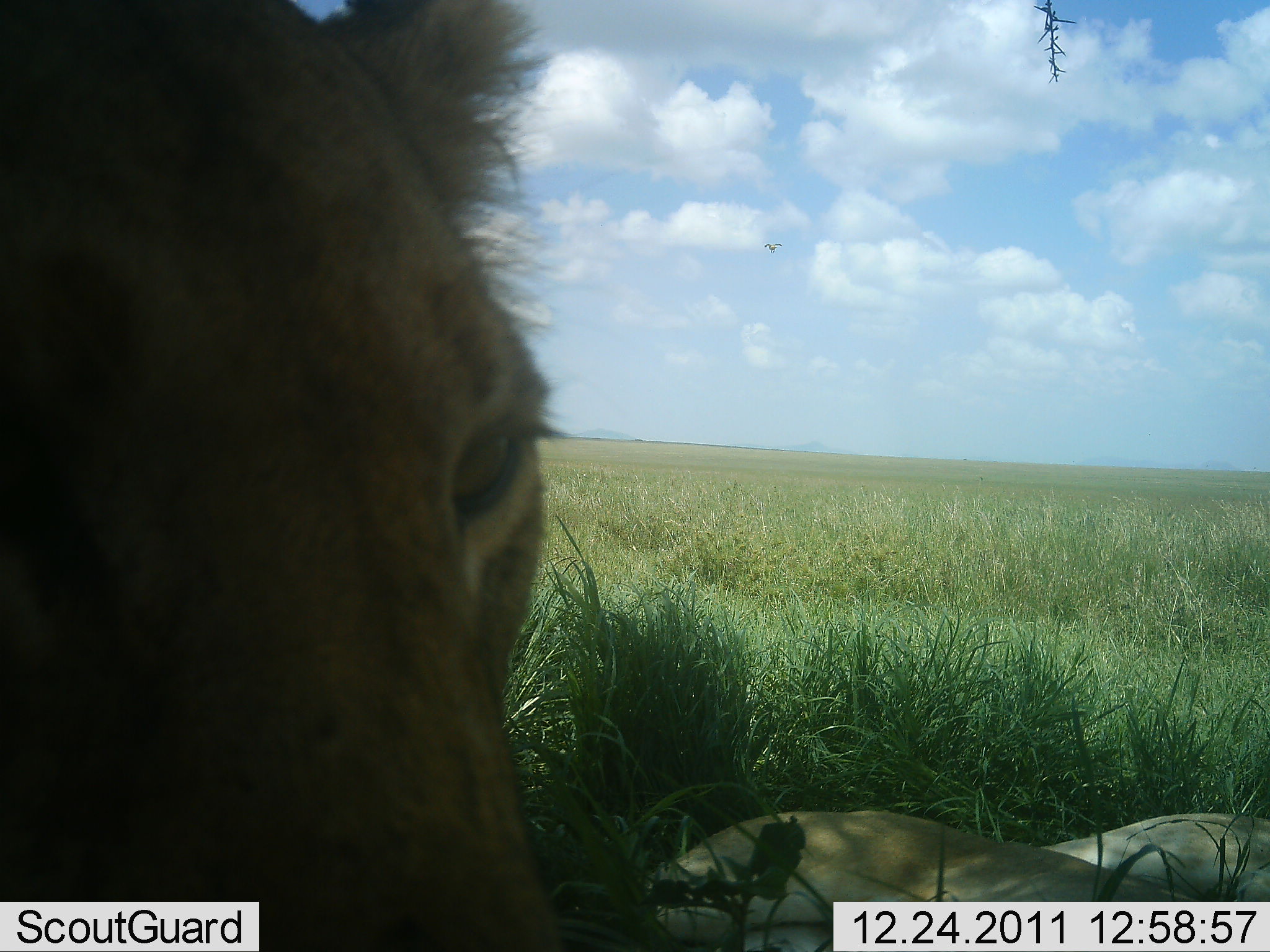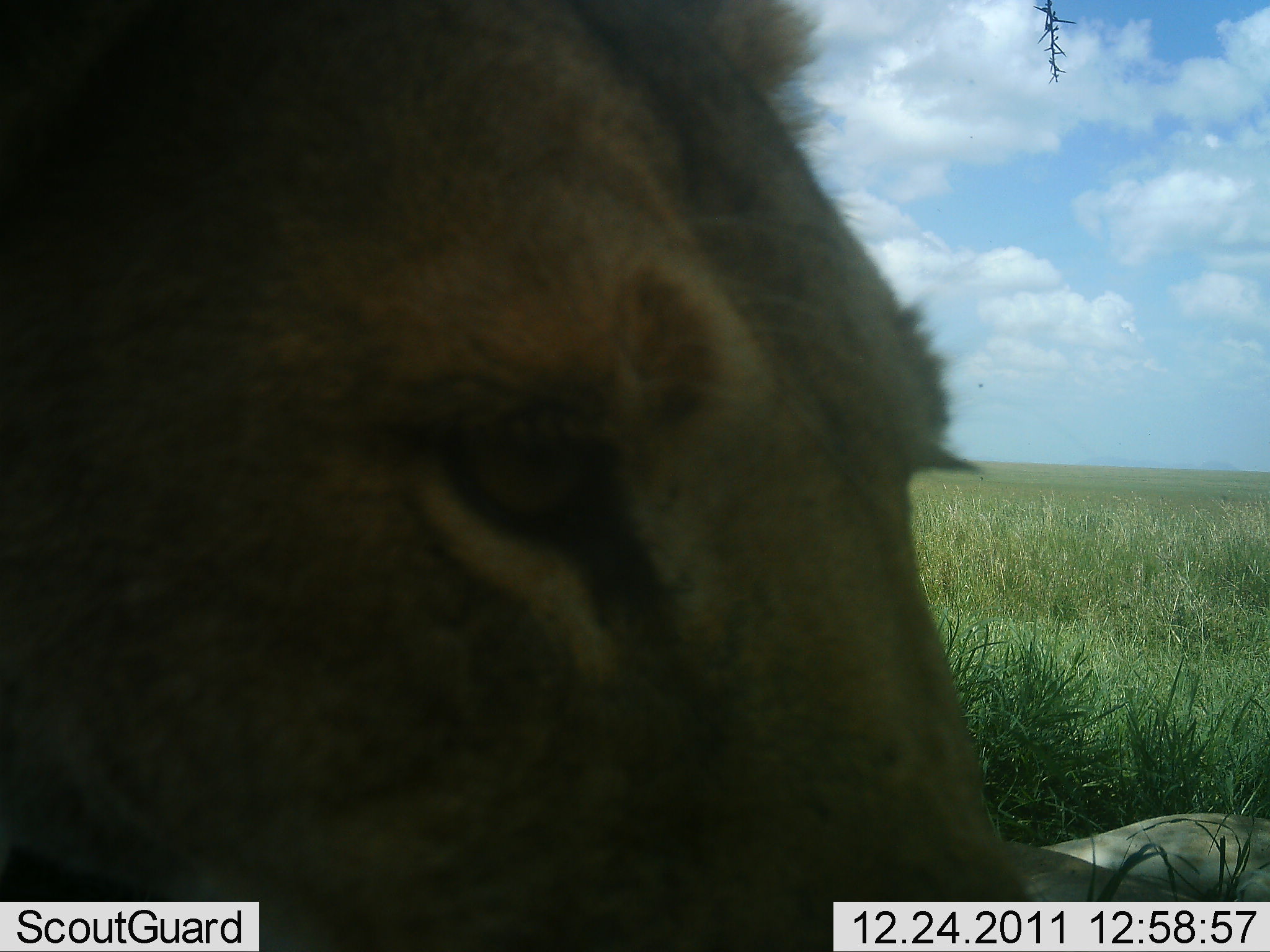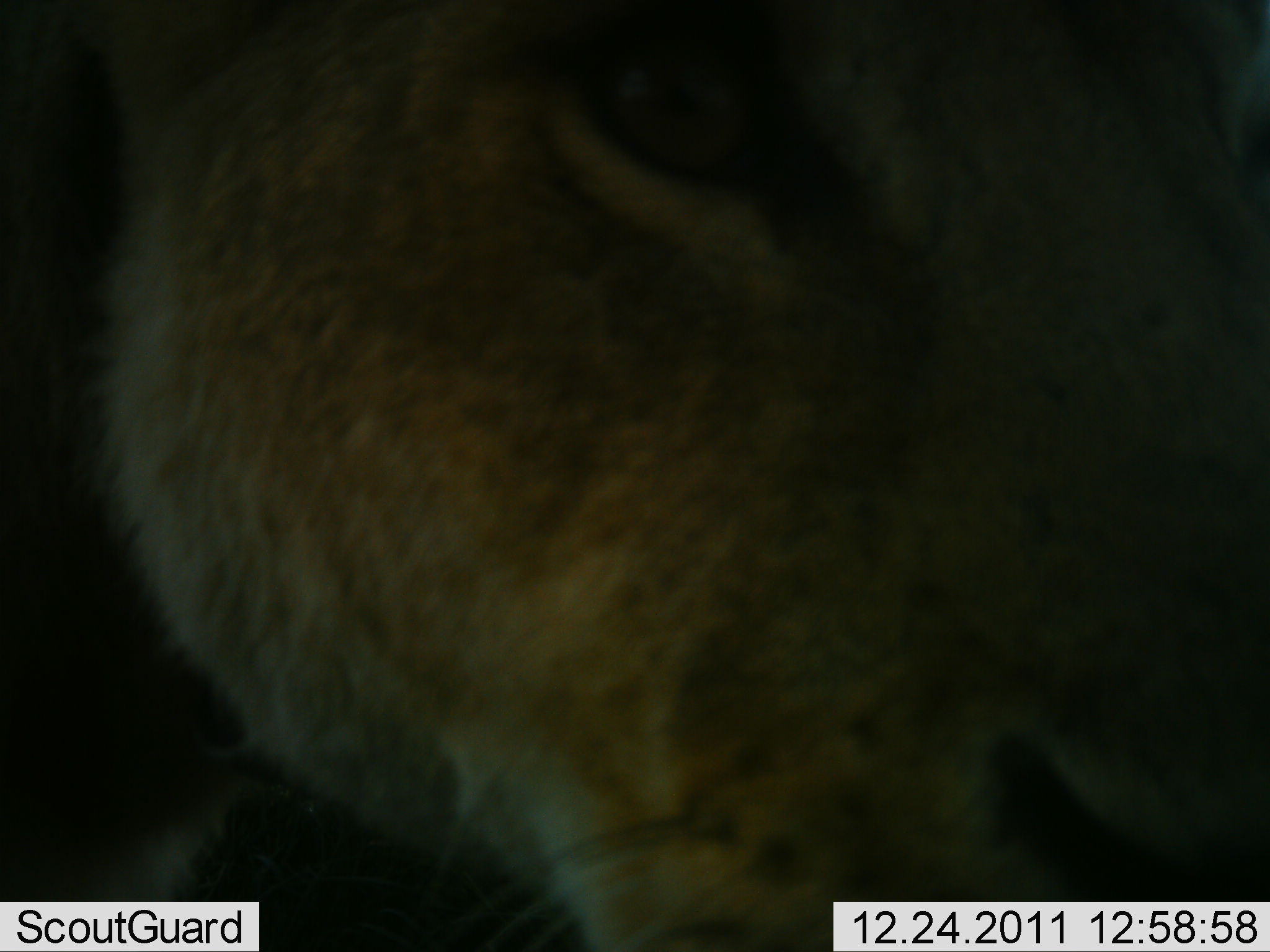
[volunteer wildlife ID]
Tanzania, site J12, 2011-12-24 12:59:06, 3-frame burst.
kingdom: Animalia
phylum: Chordata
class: Mammalia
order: Carnivora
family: Felidae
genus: Panthera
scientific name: Panthera leo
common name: lion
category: lionfemale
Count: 3.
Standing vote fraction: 25%.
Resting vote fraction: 92%.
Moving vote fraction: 33%.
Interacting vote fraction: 17%.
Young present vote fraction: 8%.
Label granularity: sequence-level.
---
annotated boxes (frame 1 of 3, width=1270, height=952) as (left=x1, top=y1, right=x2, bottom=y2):
animal: (left=1, top=1, right=568, bottom=952); (left=643, top=808, right=1270, bottom=952)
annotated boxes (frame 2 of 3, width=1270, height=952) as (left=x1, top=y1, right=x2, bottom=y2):
animal: (left=0, top=1, right=1030, bottom=951); (left=1005, top=810, right=1269, bottom=952)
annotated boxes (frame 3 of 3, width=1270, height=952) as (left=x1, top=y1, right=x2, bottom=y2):
animal: (left=1, top=2, right=1269, bottom=952)